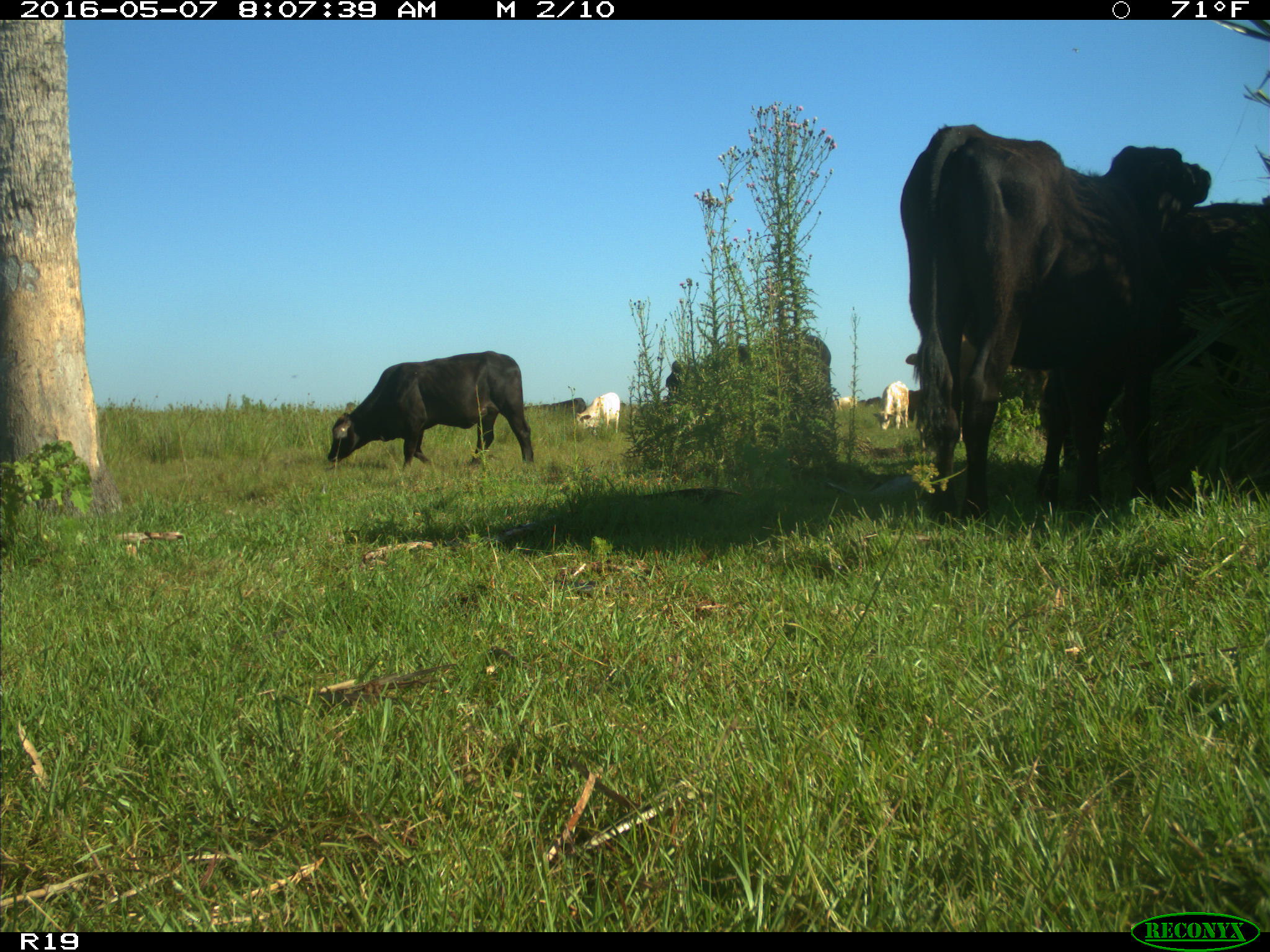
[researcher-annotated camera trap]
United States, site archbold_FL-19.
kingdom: Animalia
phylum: Chordata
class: Mammalia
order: Artiodactyla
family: Bovidae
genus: Bos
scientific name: Bos taurus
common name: domestic cow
Bos taurus (domestic cow).